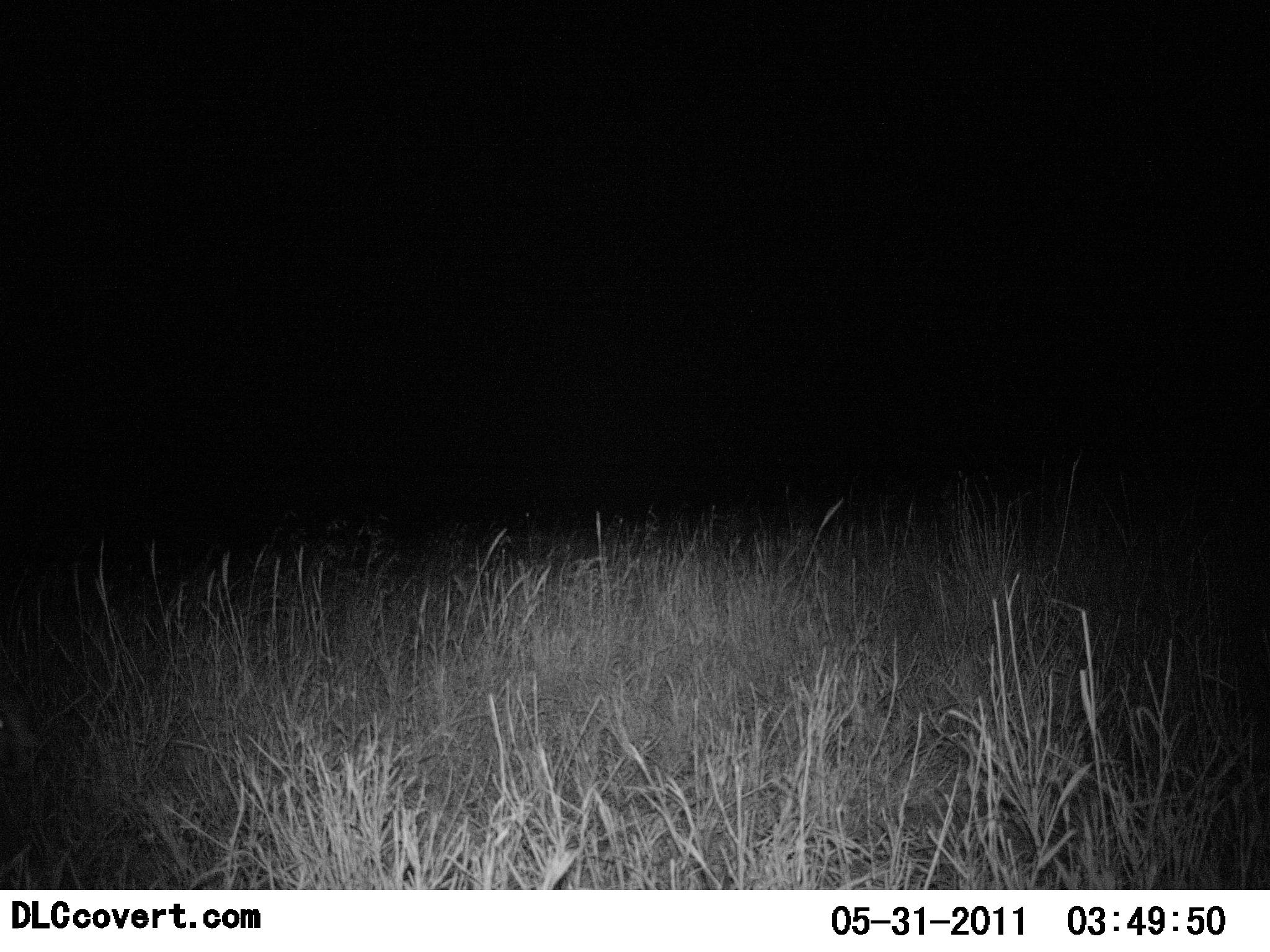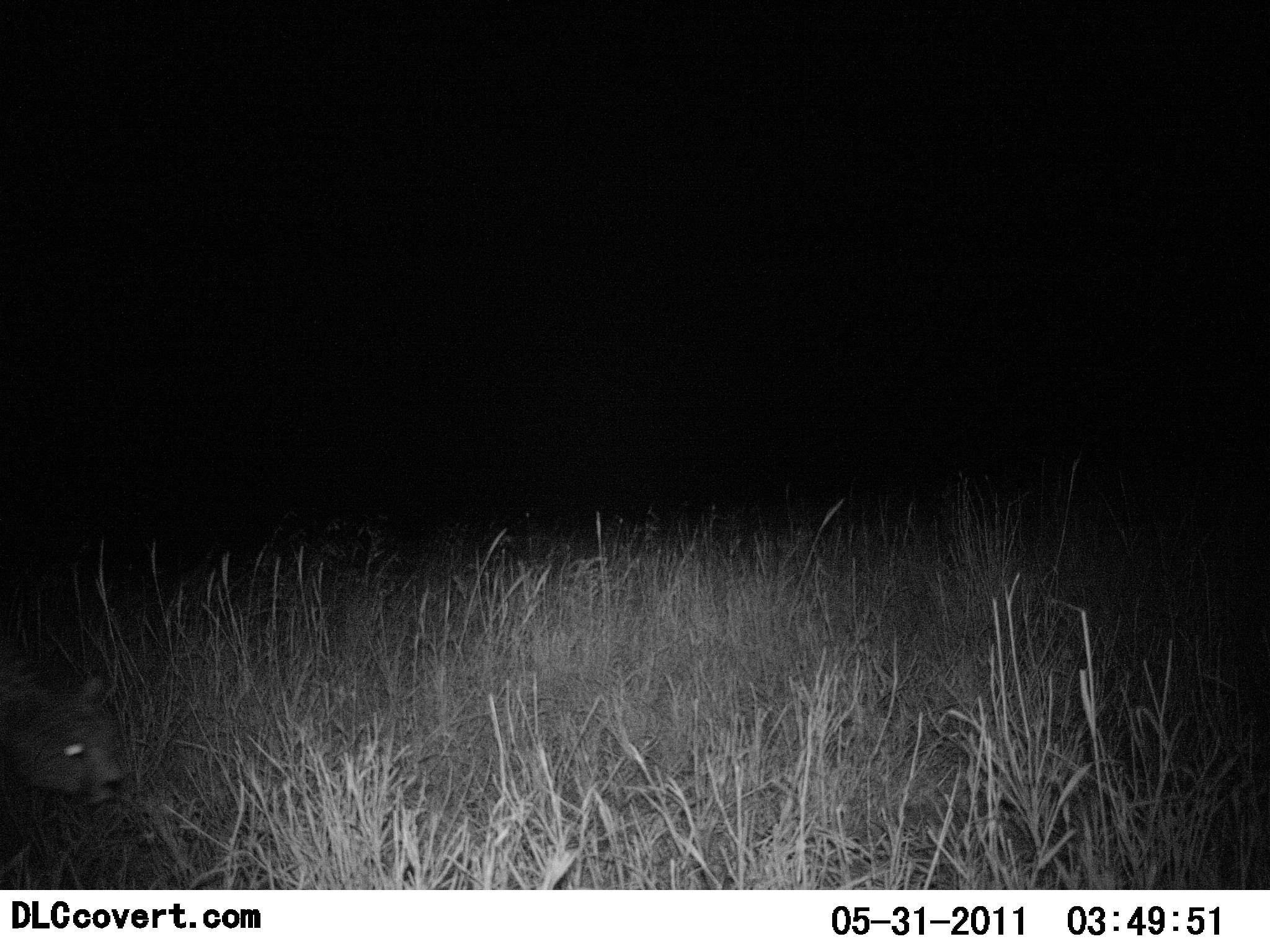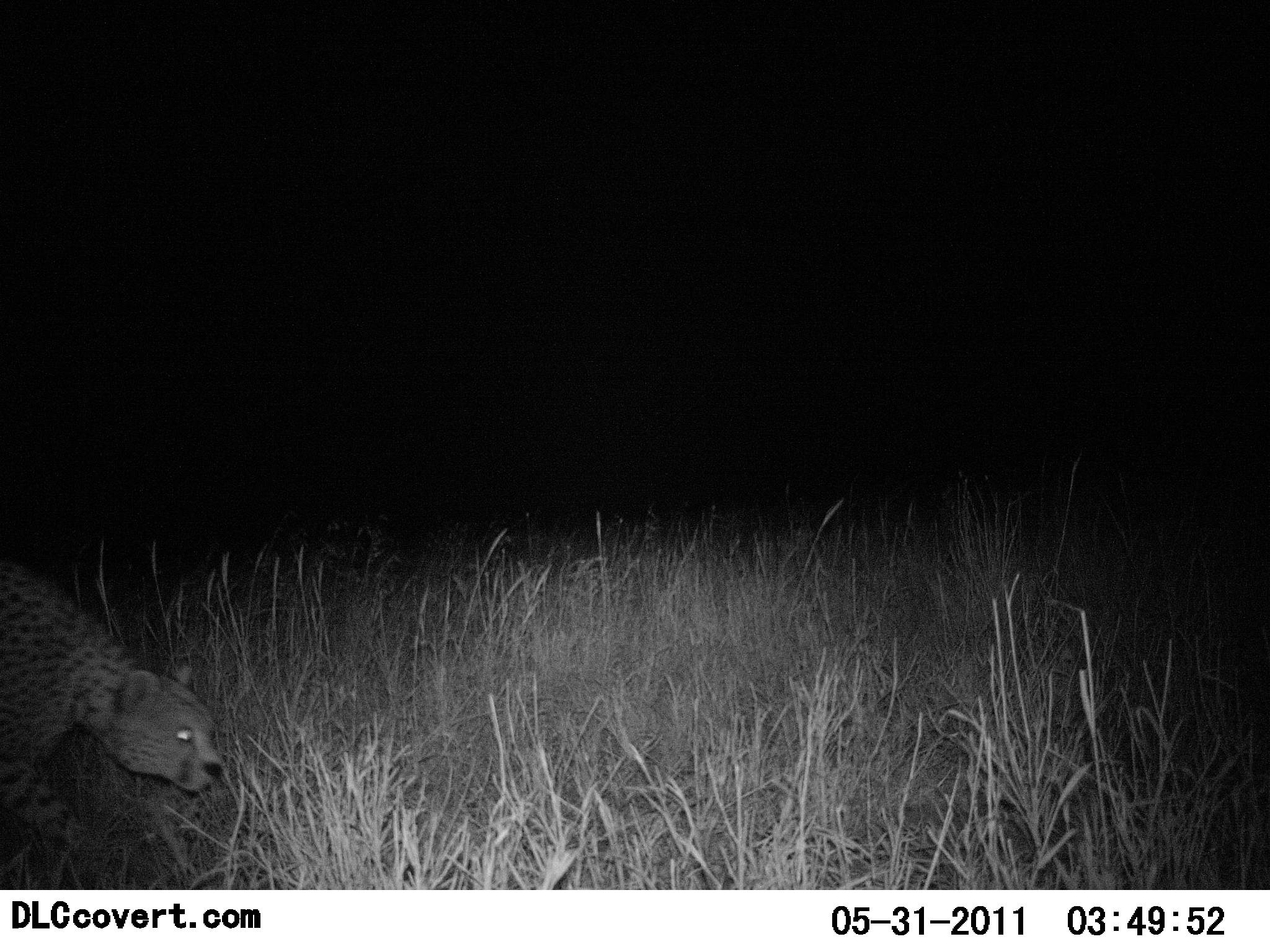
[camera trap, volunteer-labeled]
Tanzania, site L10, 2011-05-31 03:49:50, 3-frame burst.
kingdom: Animalia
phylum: Chordata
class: Mammalia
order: Carnivora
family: Felidae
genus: Acinonyx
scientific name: Acinonyx jubatus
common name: cheetah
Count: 1.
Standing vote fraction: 0%.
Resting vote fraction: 0%.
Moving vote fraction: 100%.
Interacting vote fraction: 0%.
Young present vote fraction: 0%.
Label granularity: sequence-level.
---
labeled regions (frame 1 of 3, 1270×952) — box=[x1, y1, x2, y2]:
animal: box=[0, 699, 46, 777]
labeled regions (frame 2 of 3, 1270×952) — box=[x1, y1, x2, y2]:
animal: box=[0, 667, 124, 804]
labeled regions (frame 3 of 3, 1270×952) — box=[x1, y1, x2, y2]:
animal: box=[0, 558, 223, 862]